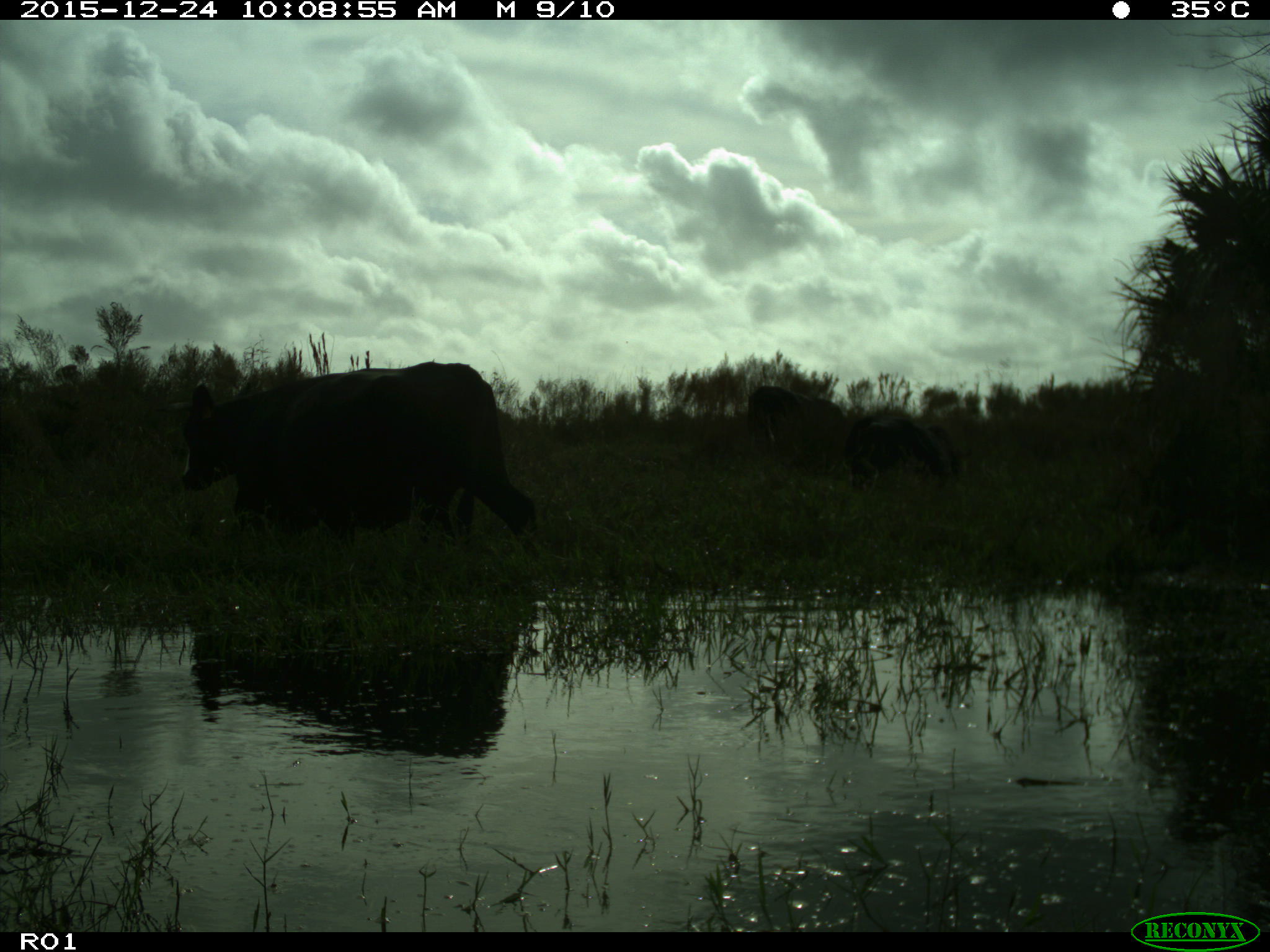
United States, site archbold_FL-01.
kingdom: Animalia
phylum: Chordata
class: Mammalia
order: Artiodactyla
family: Bovidae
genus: Bos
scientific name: Bos taurus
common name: domestic cow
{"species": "Bos taurus (domestic cow)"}